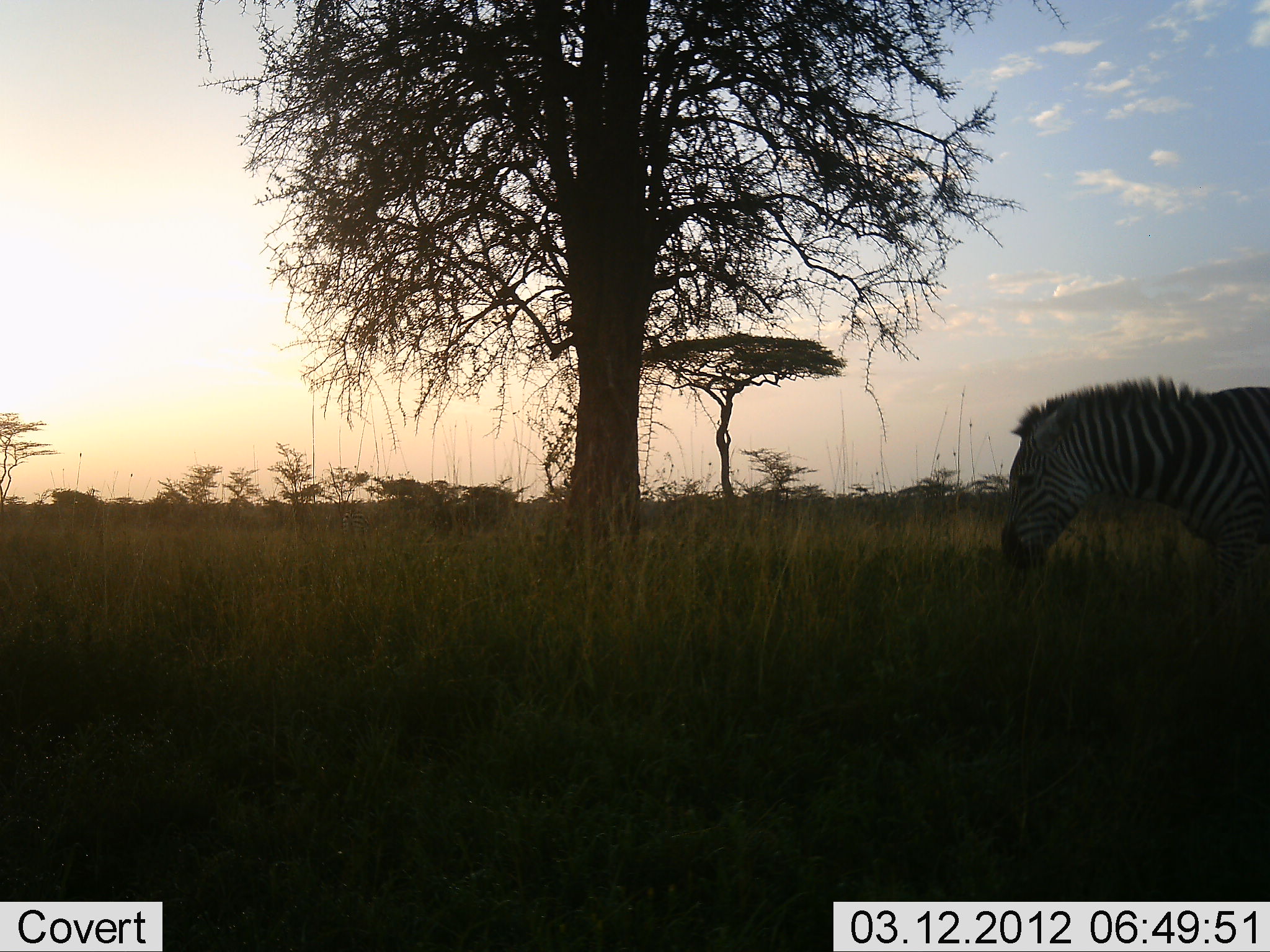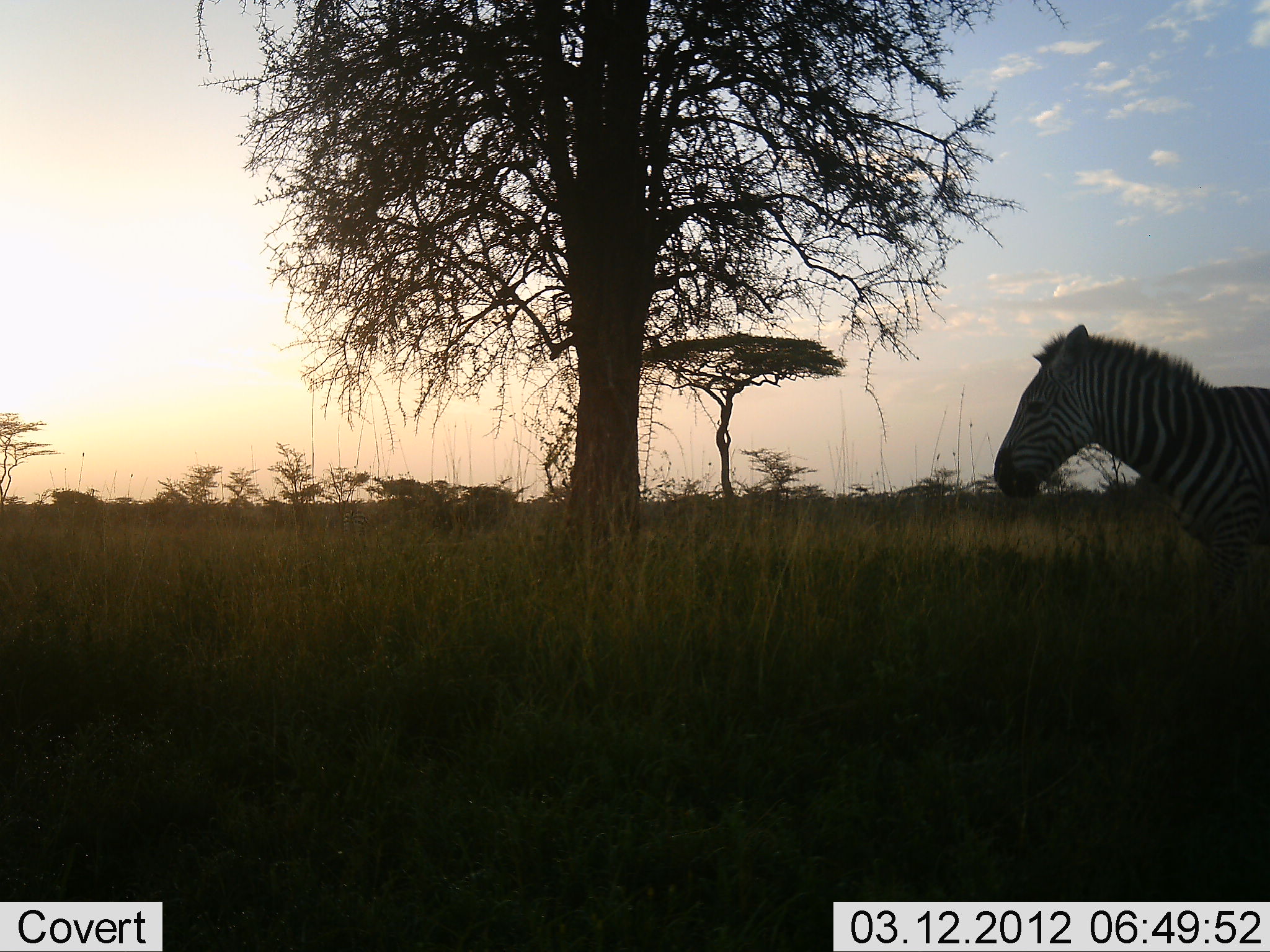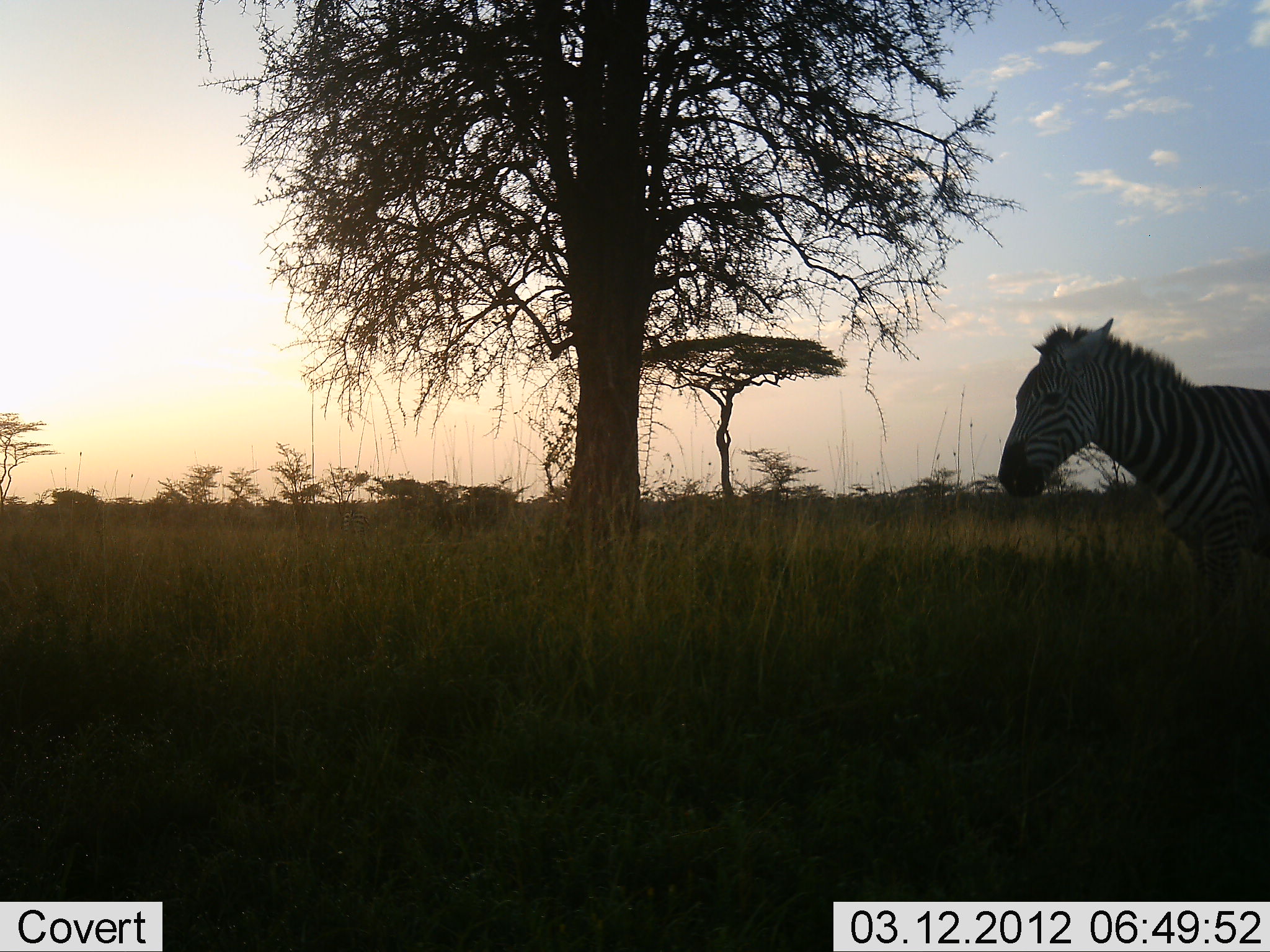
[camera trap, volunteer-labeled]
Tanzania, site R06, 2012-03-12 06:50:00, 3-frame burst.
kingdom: Animalia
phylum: Chordata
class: Mammalia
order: Perissodactyla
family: Equidae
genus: Equus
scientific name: Equus quagga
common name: plains zebra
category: zebra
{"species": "zebra (plains zebra) (Equus quagga)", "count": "1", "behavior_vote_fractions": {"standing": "76%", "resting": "0%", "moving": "6%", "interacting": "0%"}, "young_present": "0%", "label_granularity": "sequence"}